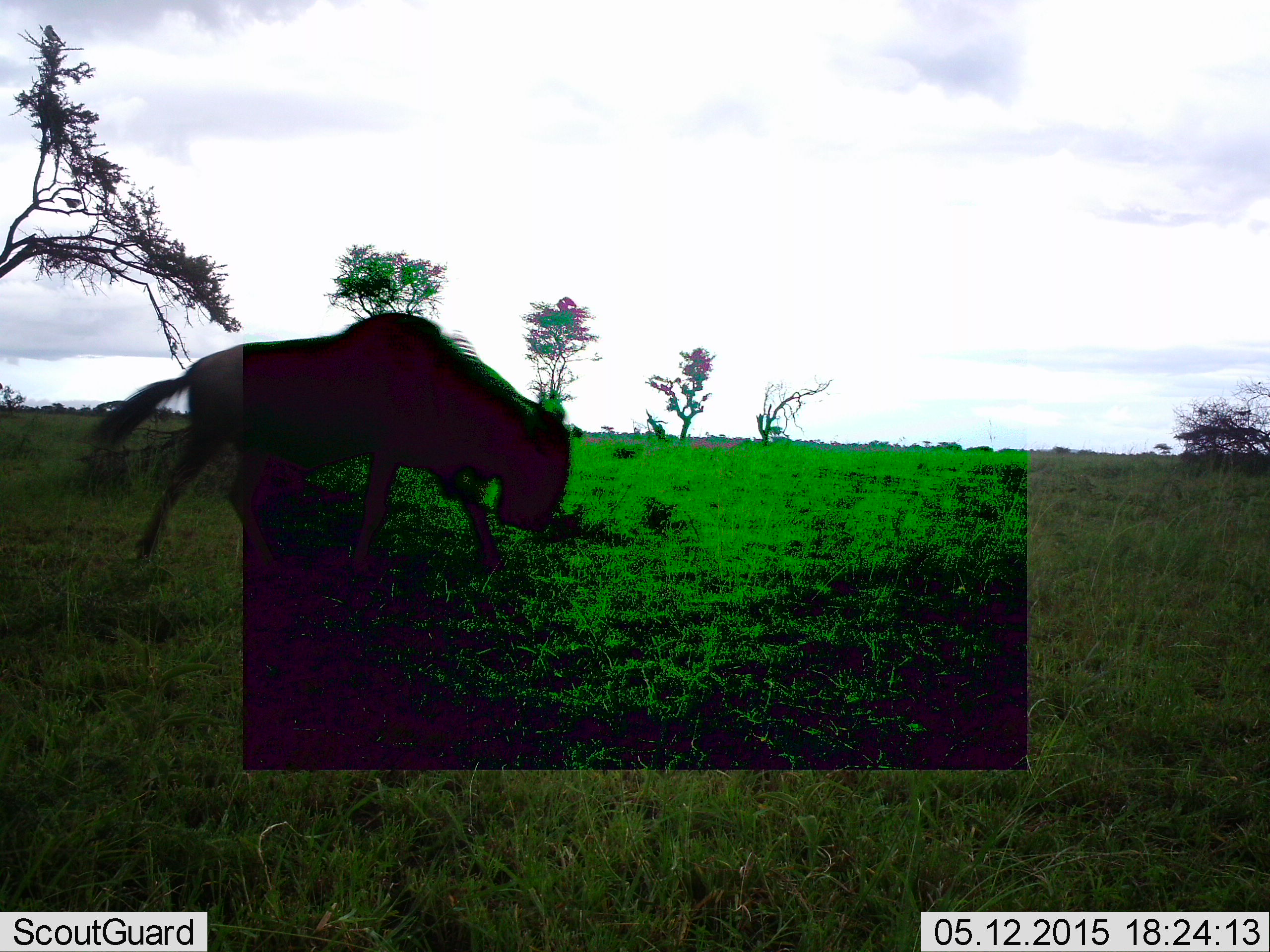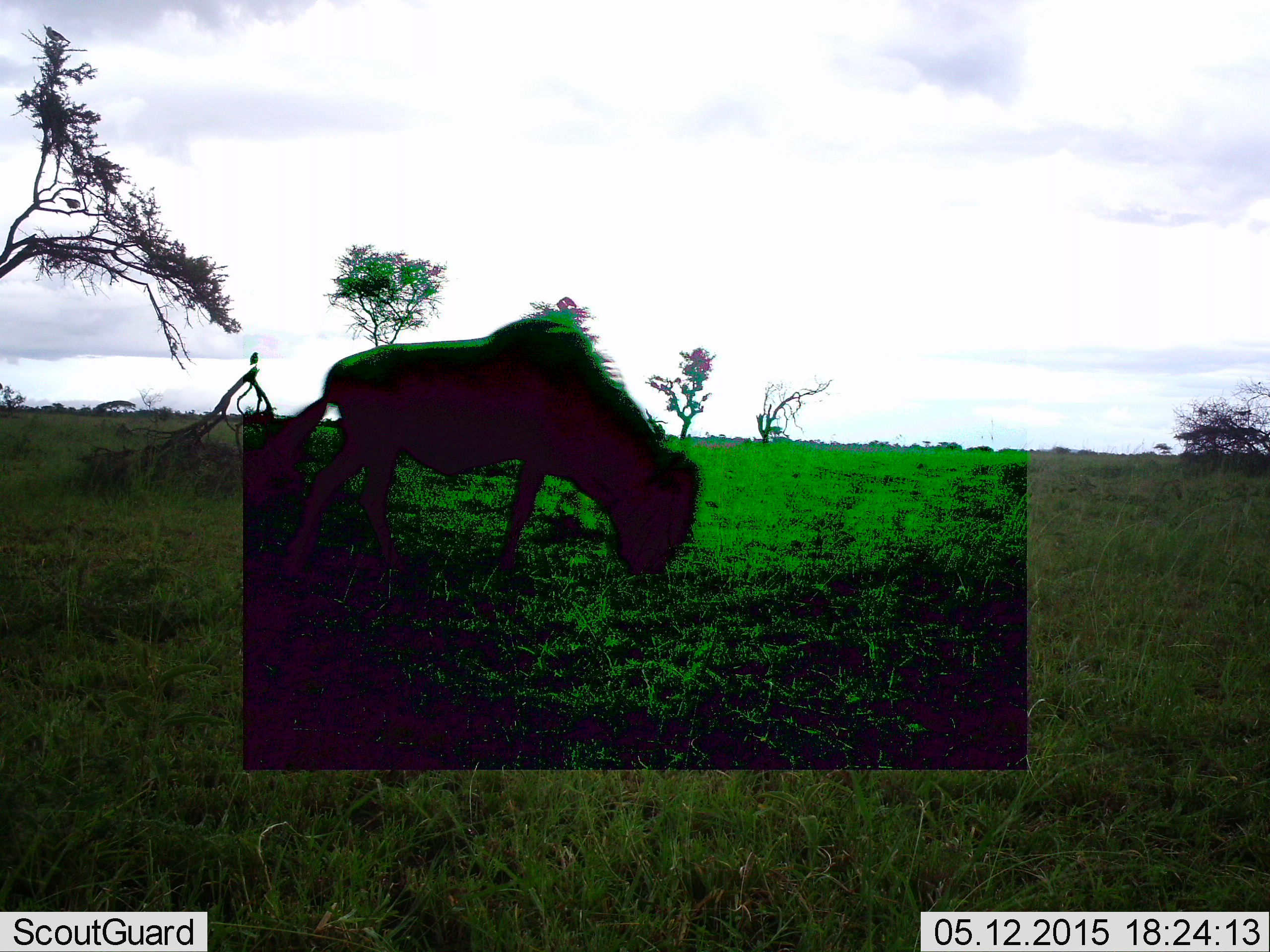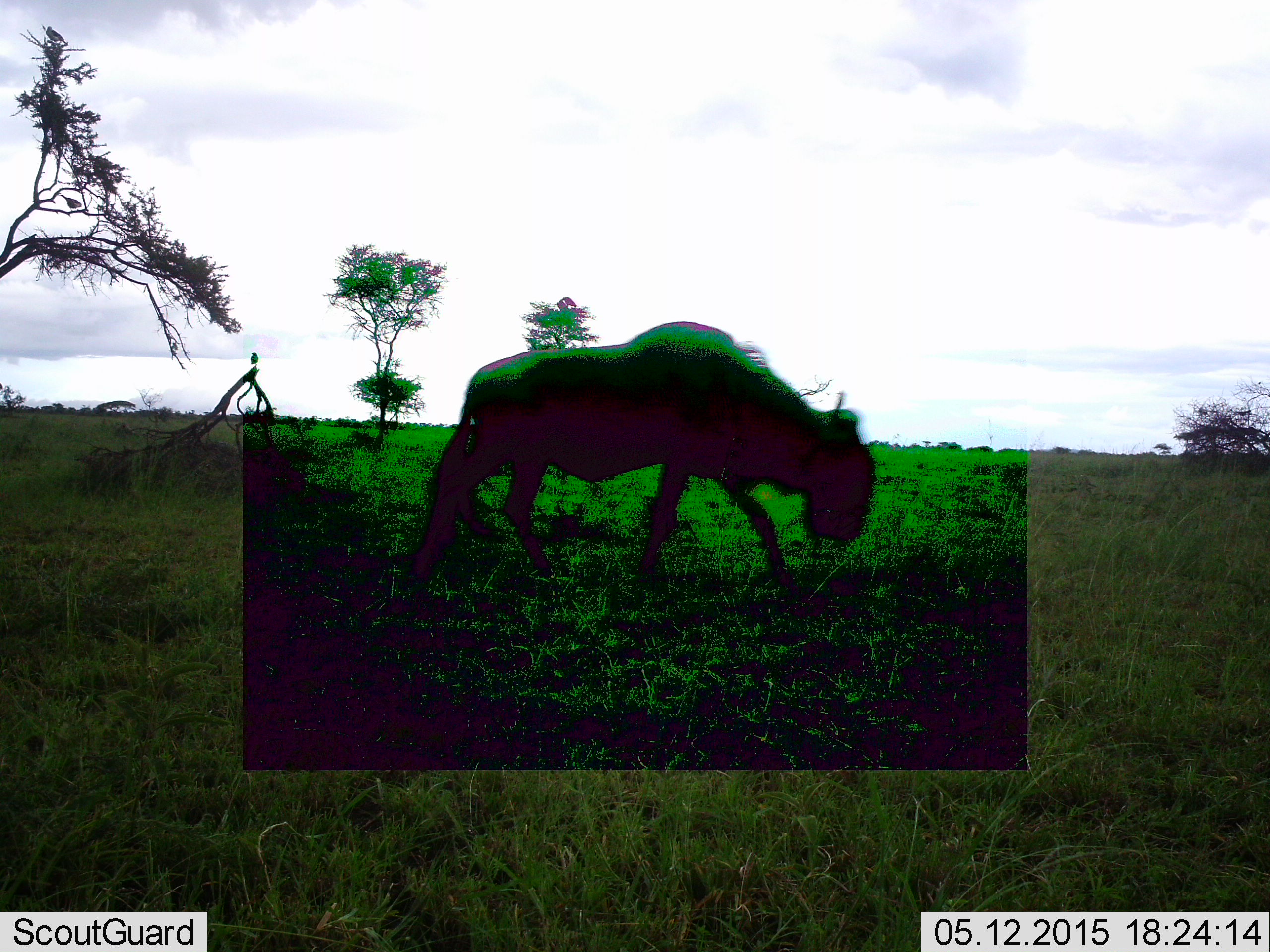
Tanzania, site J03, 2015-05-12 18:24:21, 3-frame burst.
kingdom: Animalia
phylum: Chordata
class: Mammalia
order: Artiodactyla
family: Bovidae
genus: Connochaetes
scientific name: Connochaetes taurinus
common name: blue wildebeest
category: wildebeest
Wildebeest (blue wildebeest) (Connochaetes taurinus), count 1. Behavior (volunteer vote fractions): standing 0%, resting 0%, moving 82%, interacting 0%. Young present (vote fraction): 0%. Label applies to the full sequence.